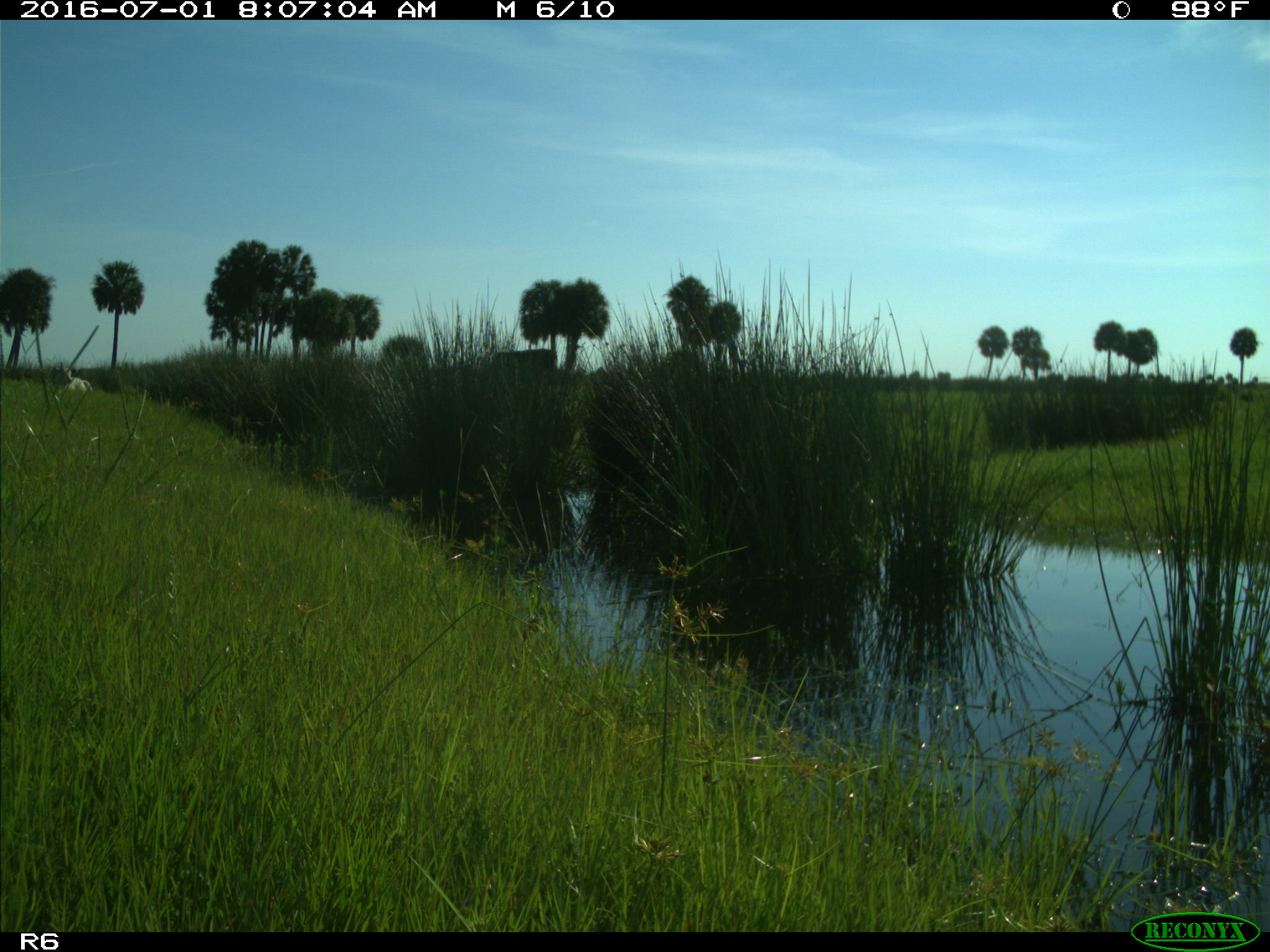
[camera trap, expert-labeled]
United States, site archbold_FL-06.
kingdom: Animalia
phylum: Chordata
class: Mammalia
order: Artiodactyla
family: Bovidae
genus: Bos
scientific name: Bos taurus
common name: domestic cow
Bos taurus (domestic cow).